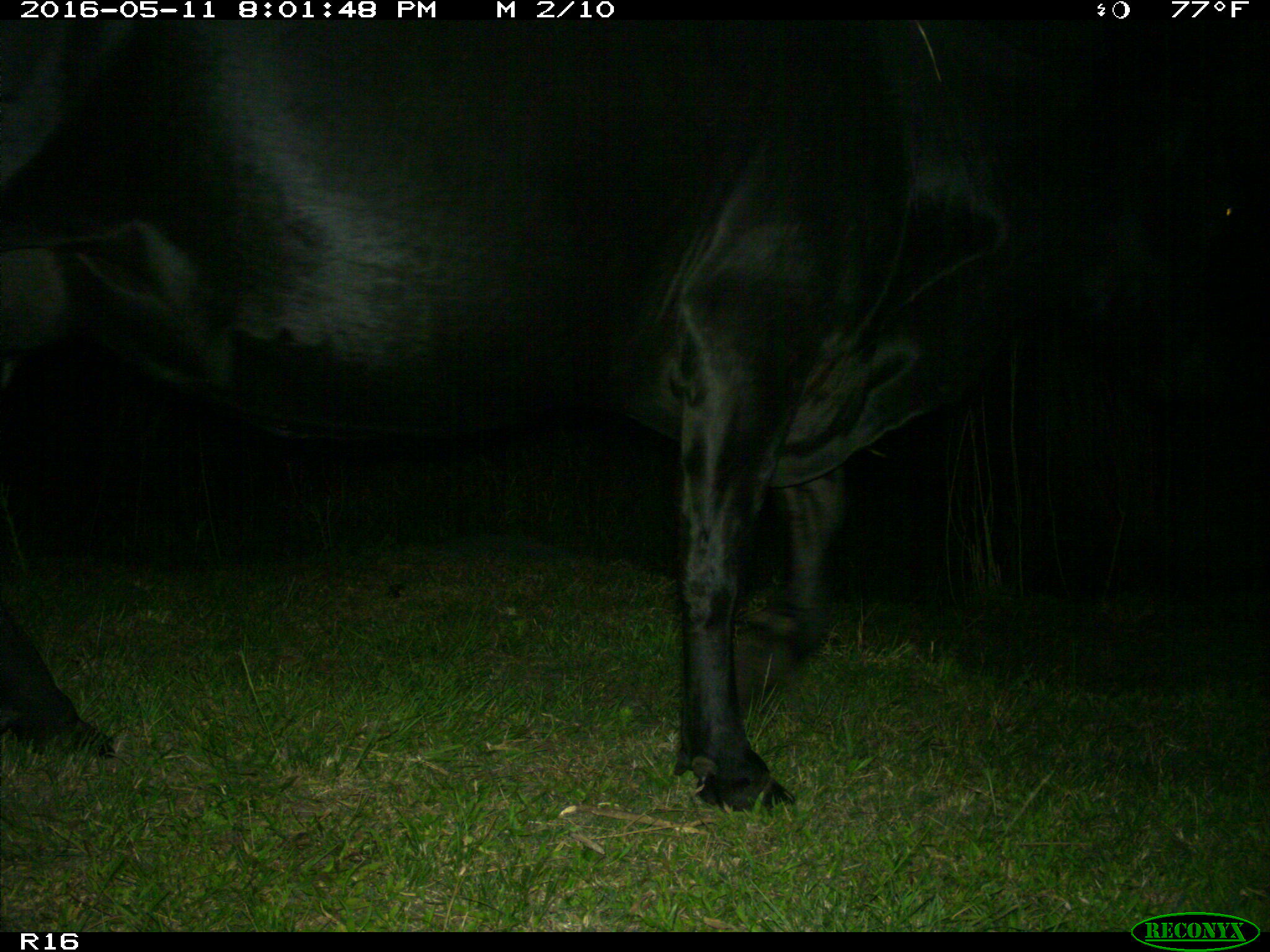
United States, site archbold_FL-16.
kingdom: Animalia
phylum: Chordata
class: Mammalia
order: Artiodactyla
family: Bovidae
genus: Bos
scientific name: Bos taurus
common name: domestic cow